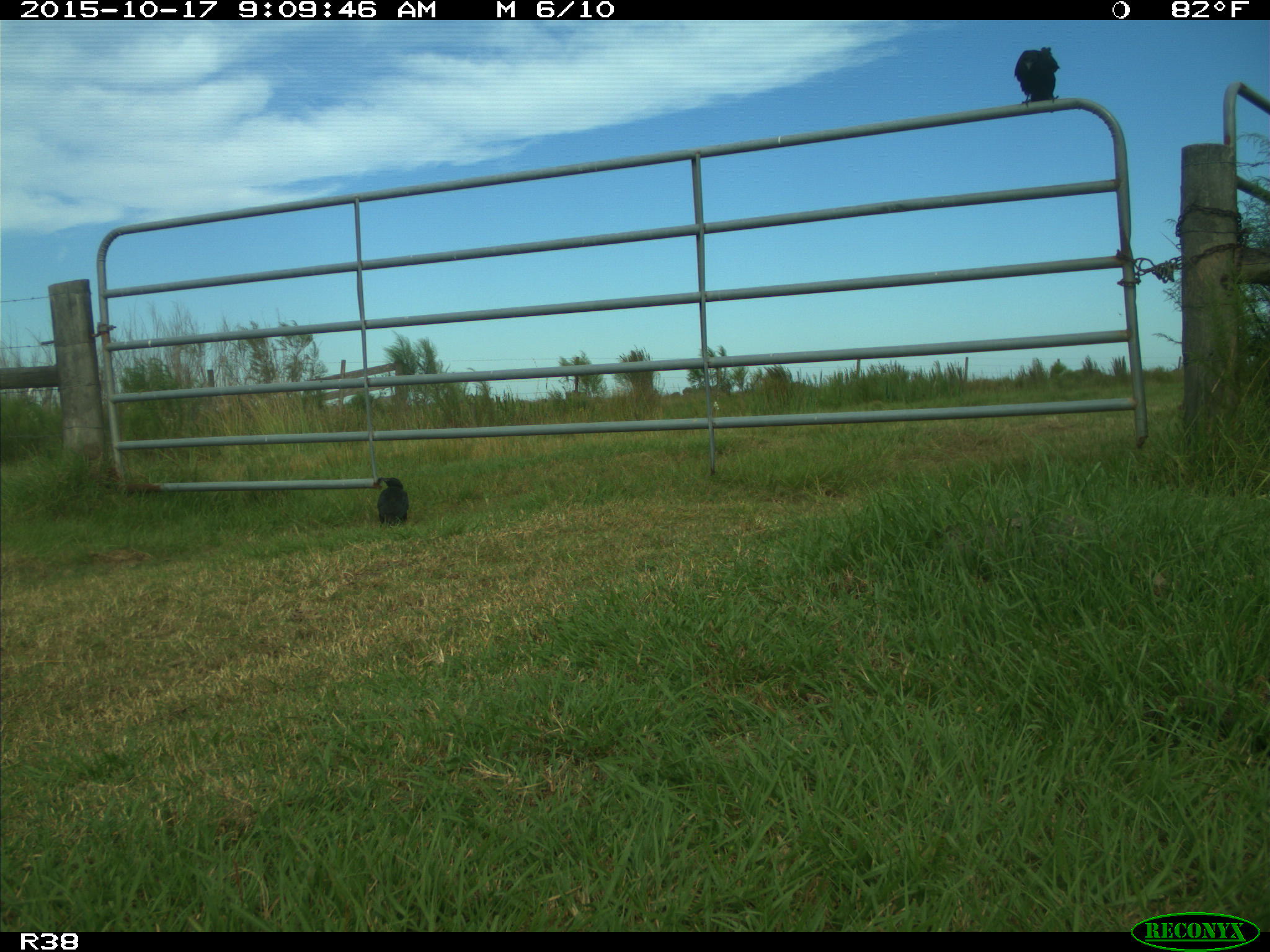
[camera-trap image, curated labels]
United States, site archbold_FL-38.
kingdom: Animalia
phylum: Chordata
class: Aves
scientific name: Aves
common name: birds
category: unidentified bird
Unidentified bird (birds) (Aves).